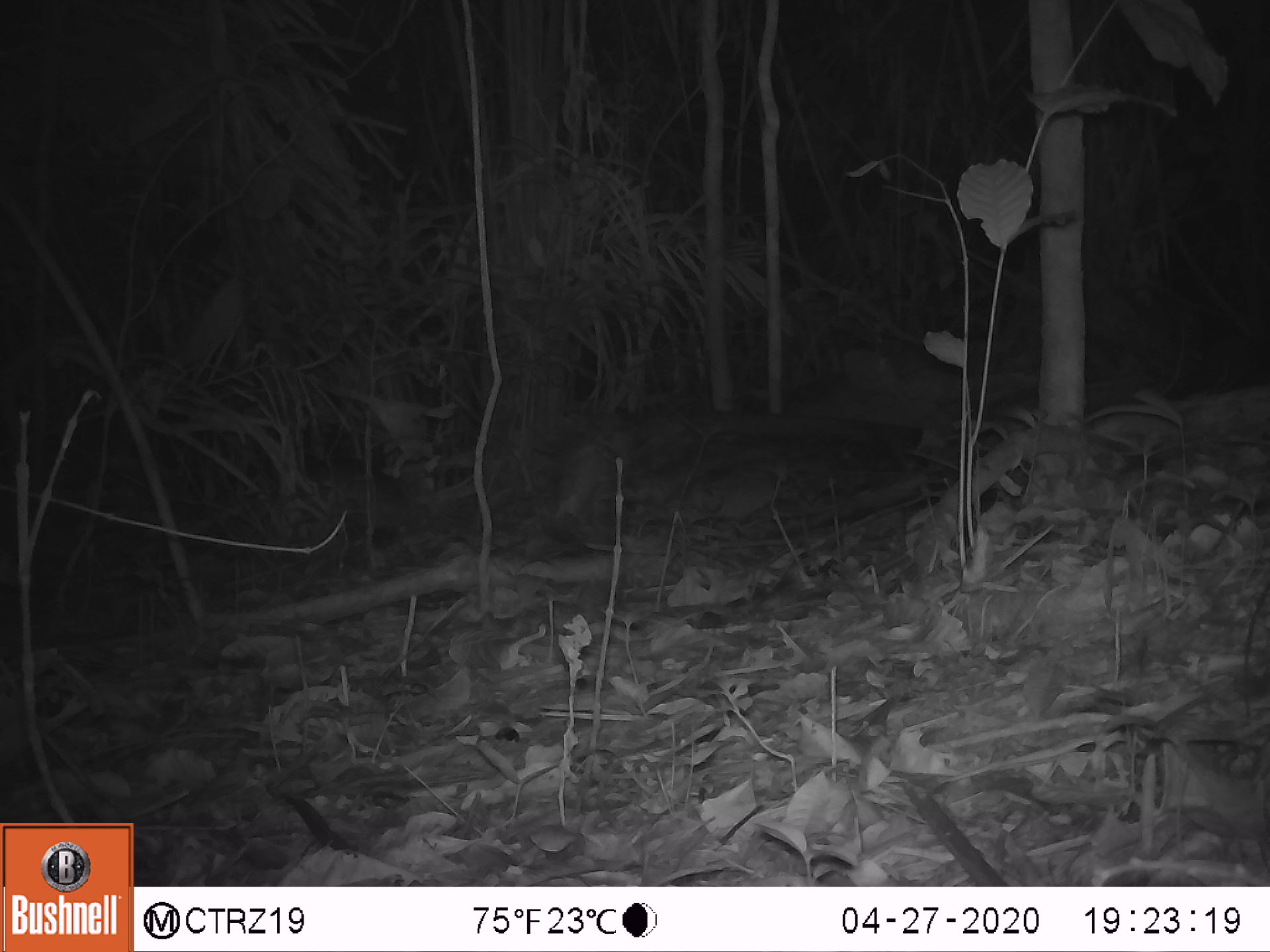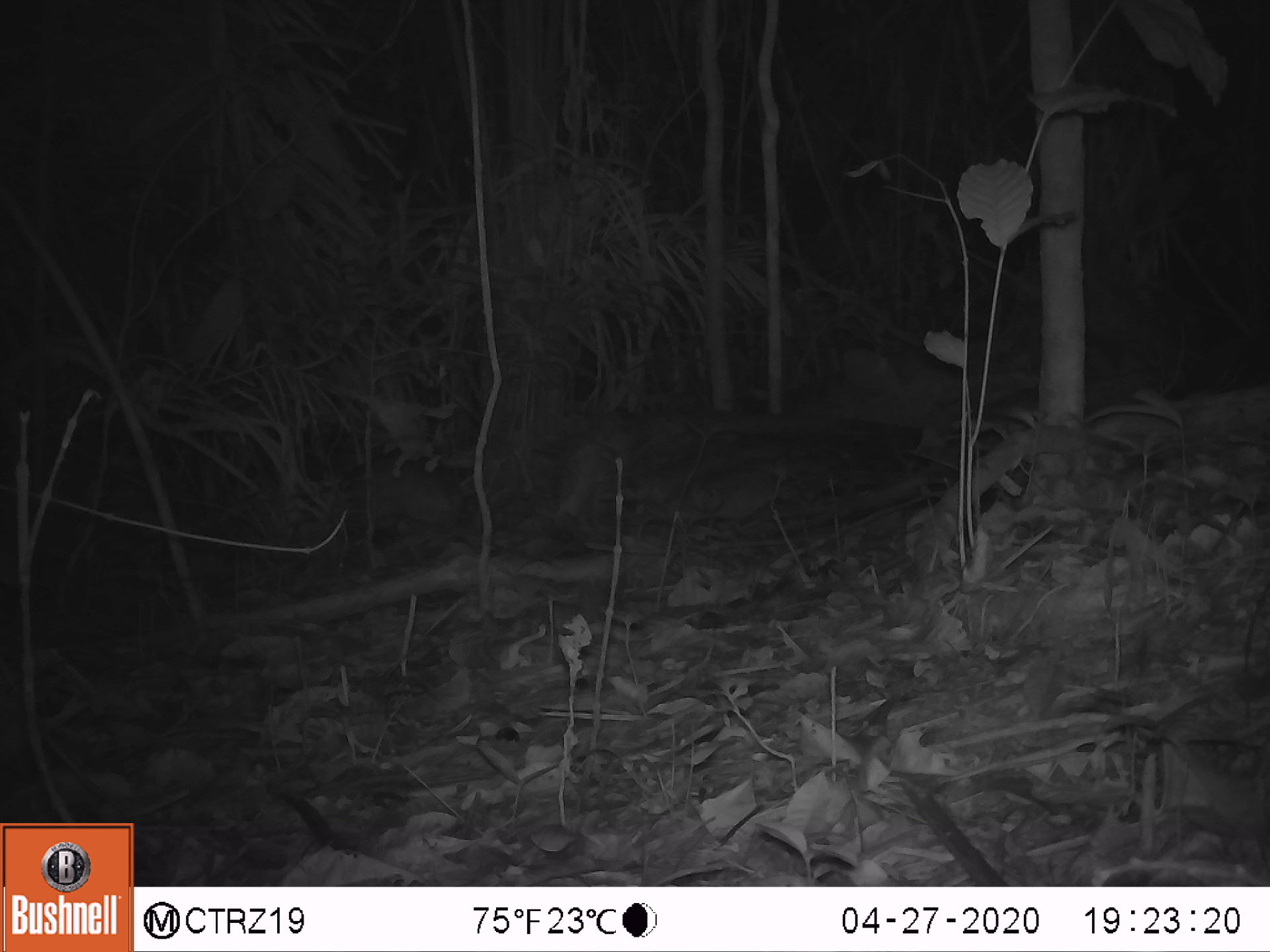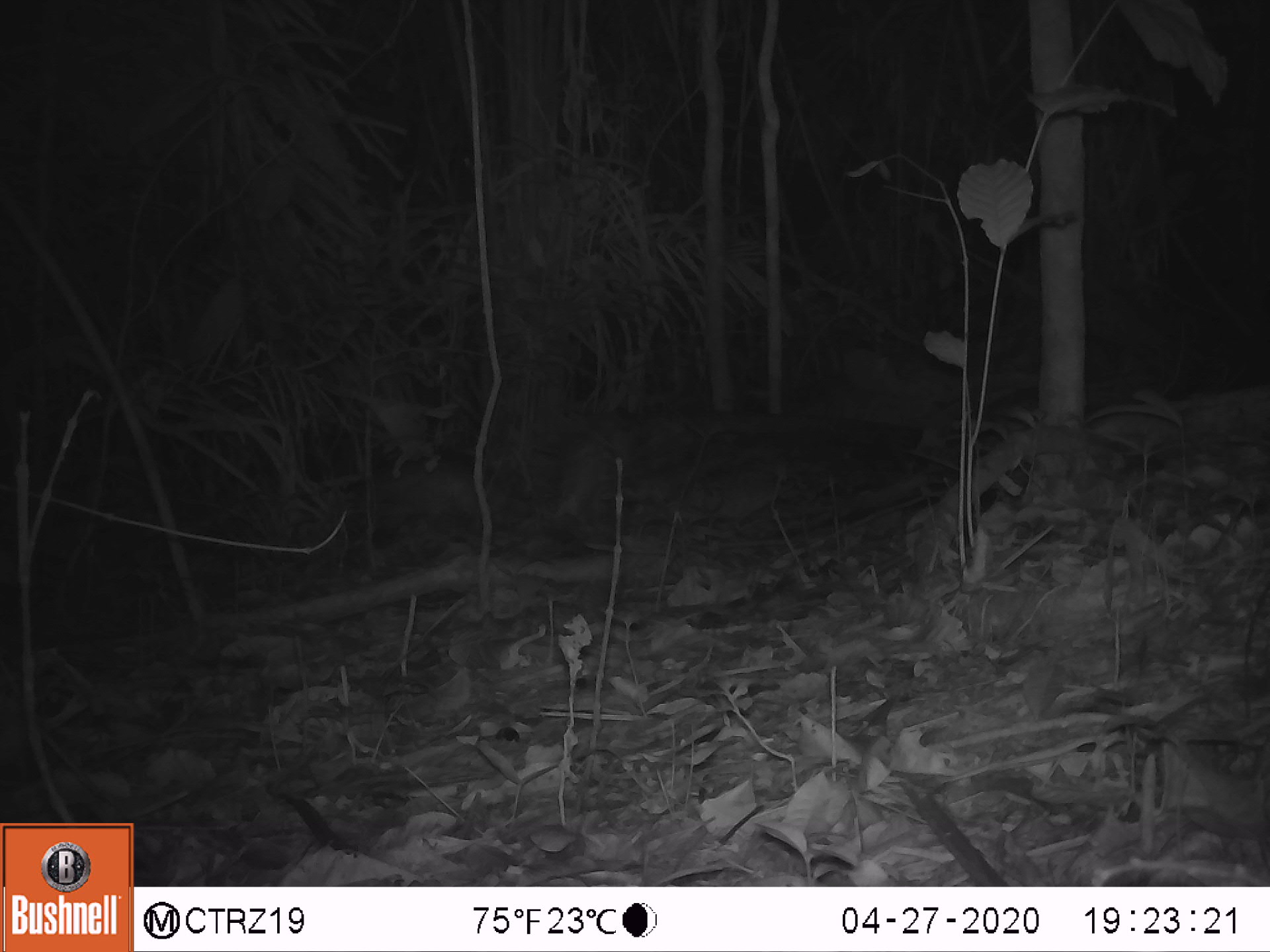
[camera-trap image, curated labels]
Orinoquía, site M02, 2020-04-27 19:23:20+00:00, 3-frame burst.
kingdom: Animalia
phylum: Chordata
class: Mammalia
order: Cingulata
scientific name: Cingulata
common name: armadillo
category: unknown armadillo